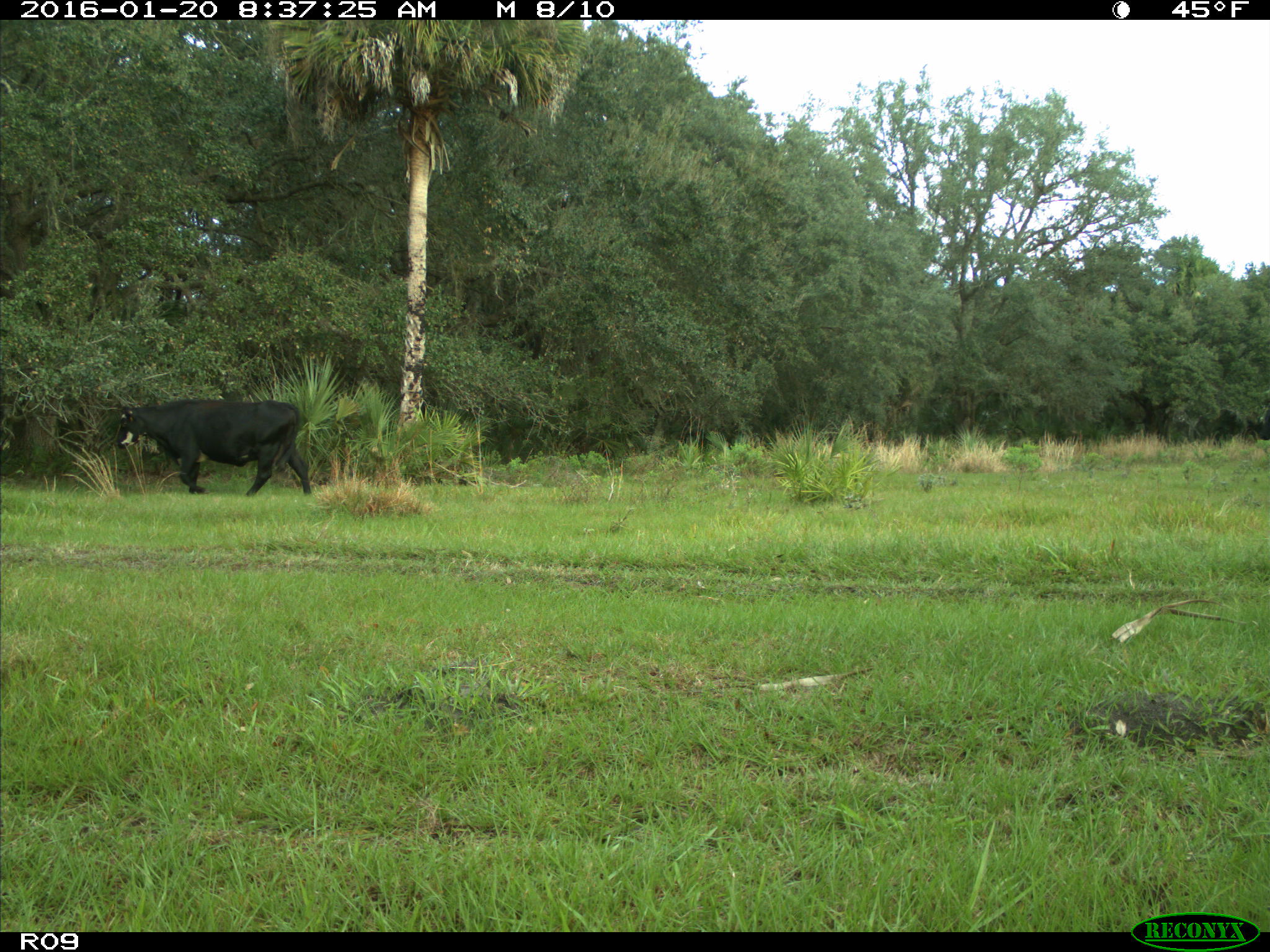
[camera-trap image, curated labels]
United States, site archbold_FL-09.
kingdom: Animalia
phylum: Chordata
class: Mammalia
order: Artiodactyla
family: Bovidae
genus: Bos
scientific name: Bos taurus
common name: domestic cow